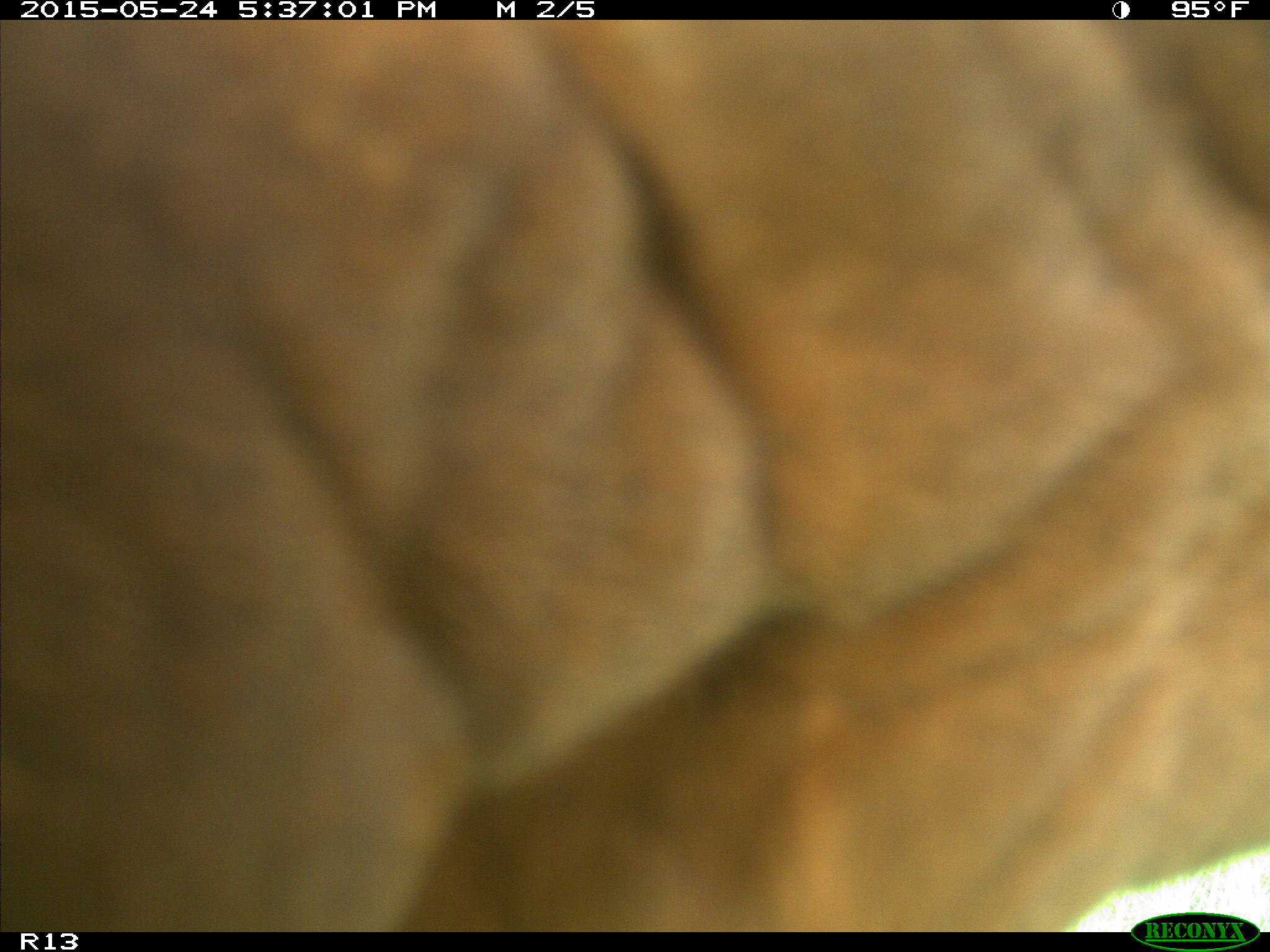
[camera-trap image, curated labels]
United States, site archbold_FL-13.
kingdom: Animalia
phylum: Chordata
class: Mammalia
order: Artiodactyla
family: Bovidae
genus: Bos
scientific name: Bos taurus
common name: domestic cow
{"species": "Bos taurus (domestic cow)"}